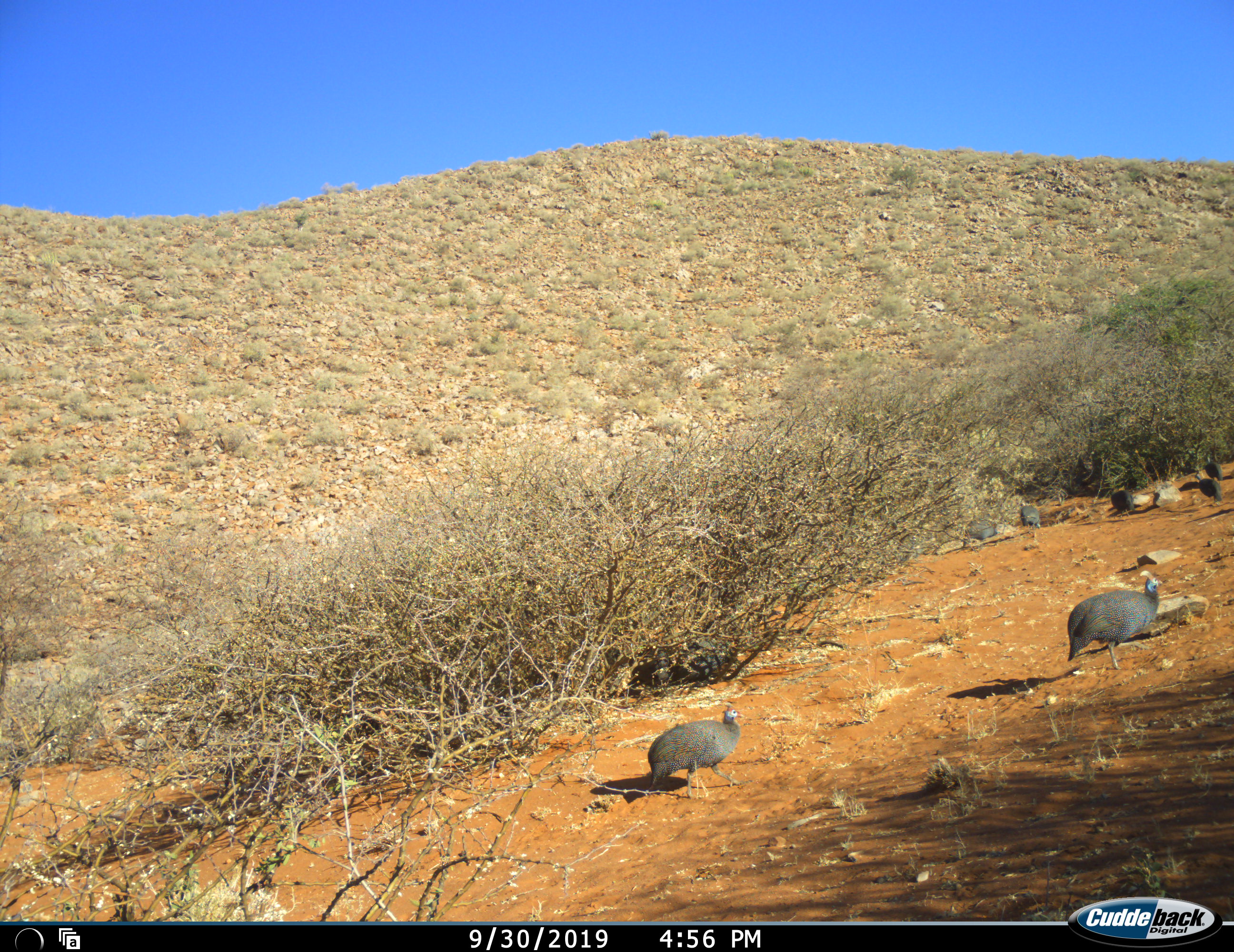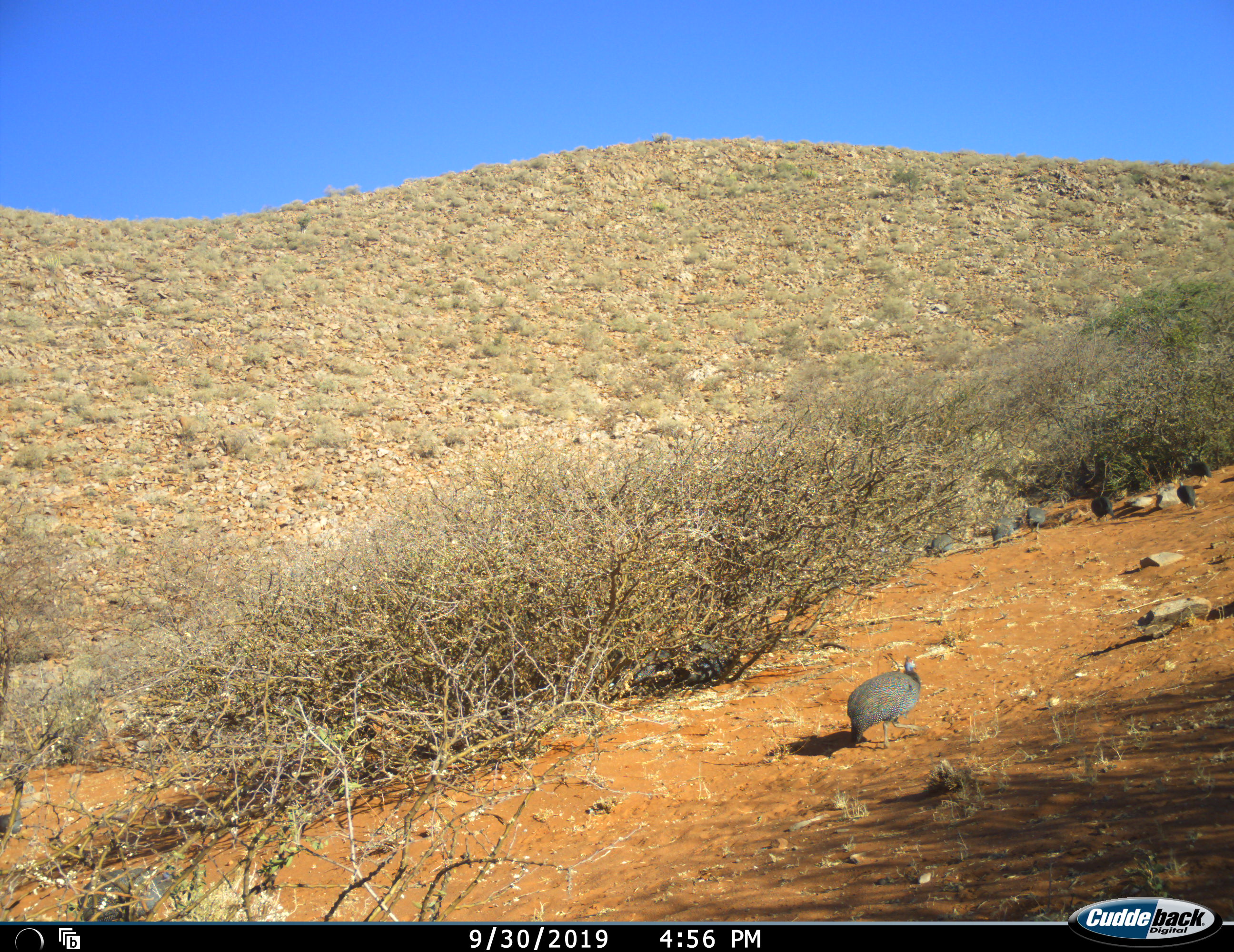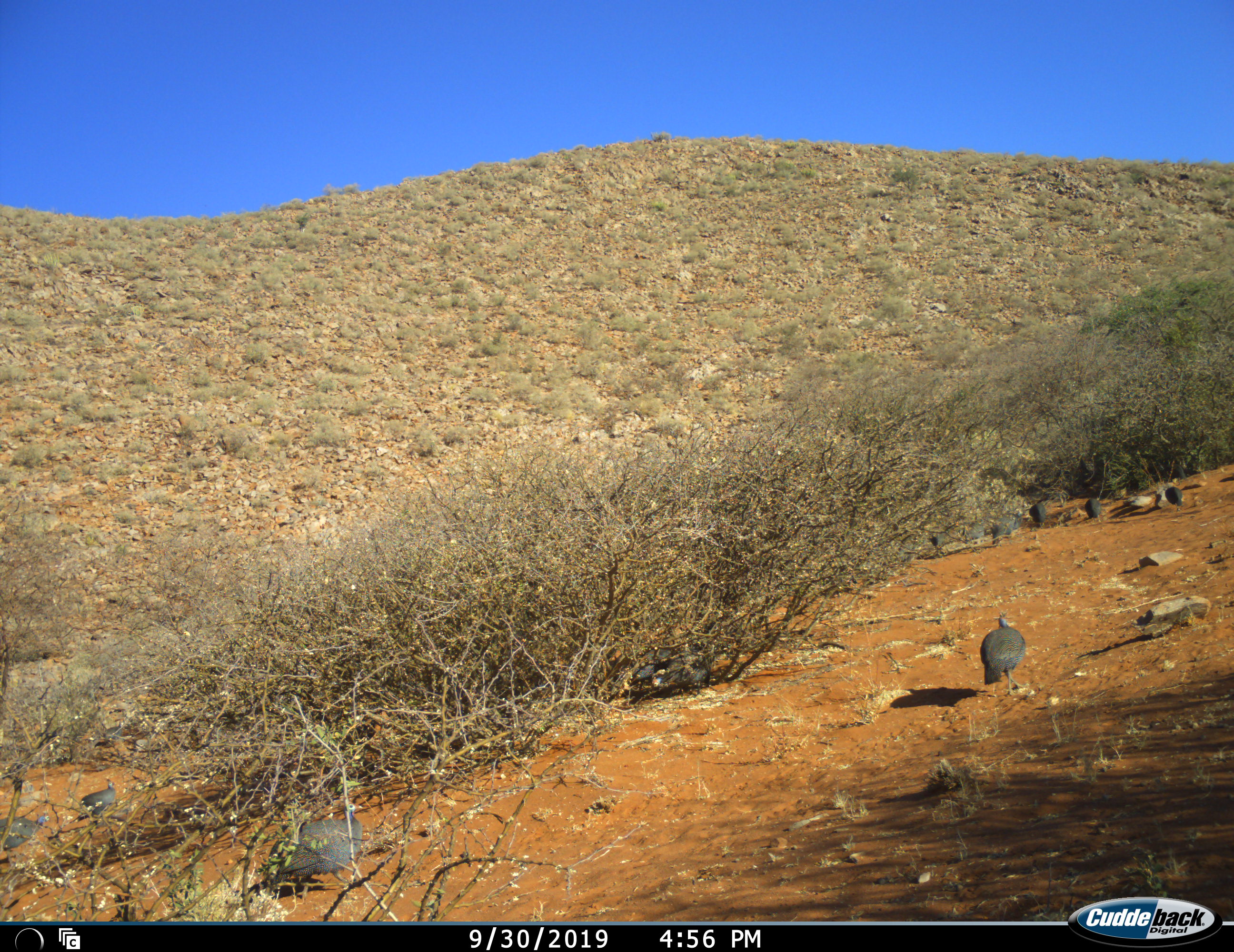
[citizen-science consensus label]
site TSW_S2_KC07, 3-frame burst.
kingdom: Animalia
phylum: Chordata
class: Aves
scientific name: Aves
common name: bird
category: birdother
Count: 11-50.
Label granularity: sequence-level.